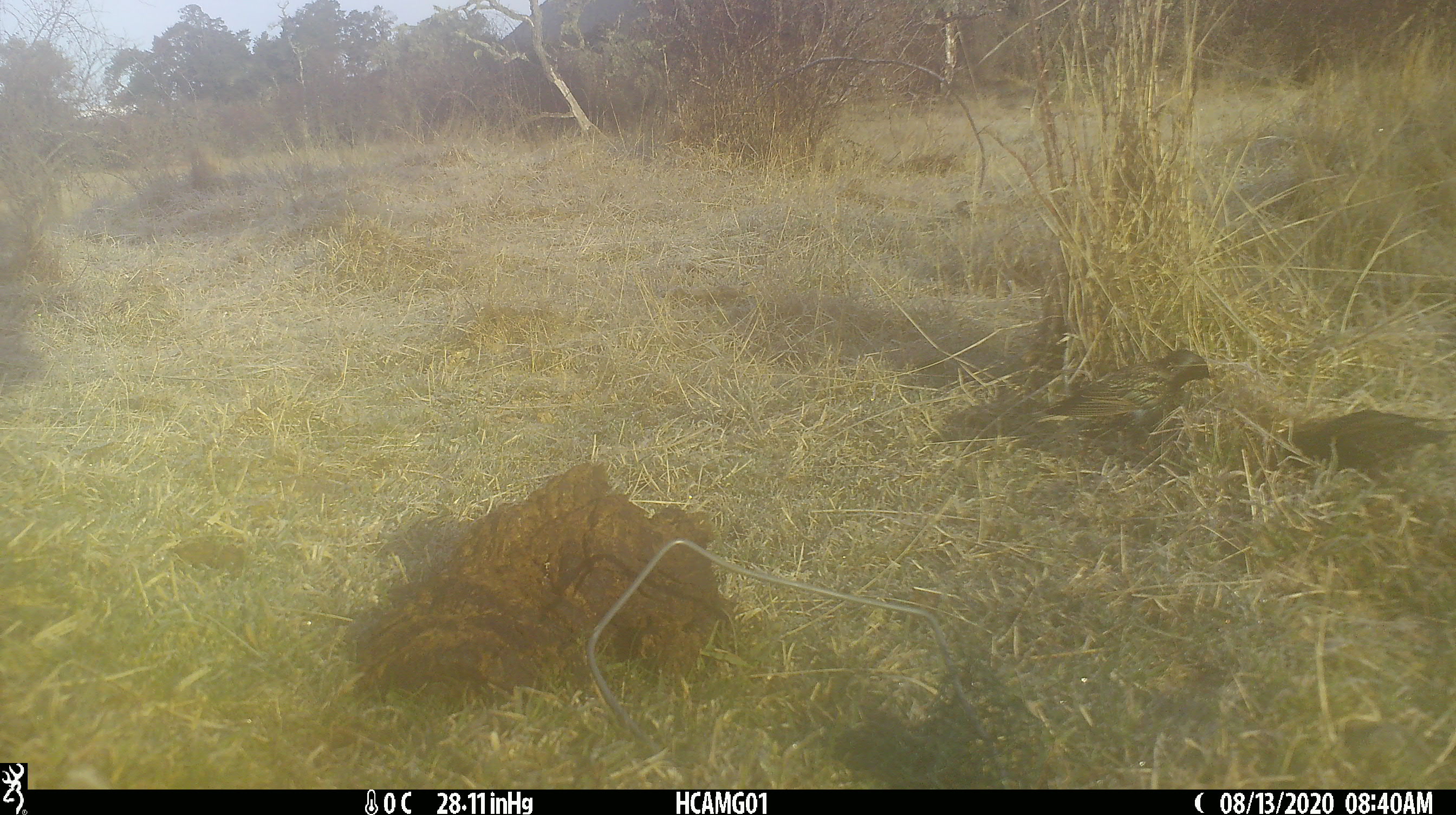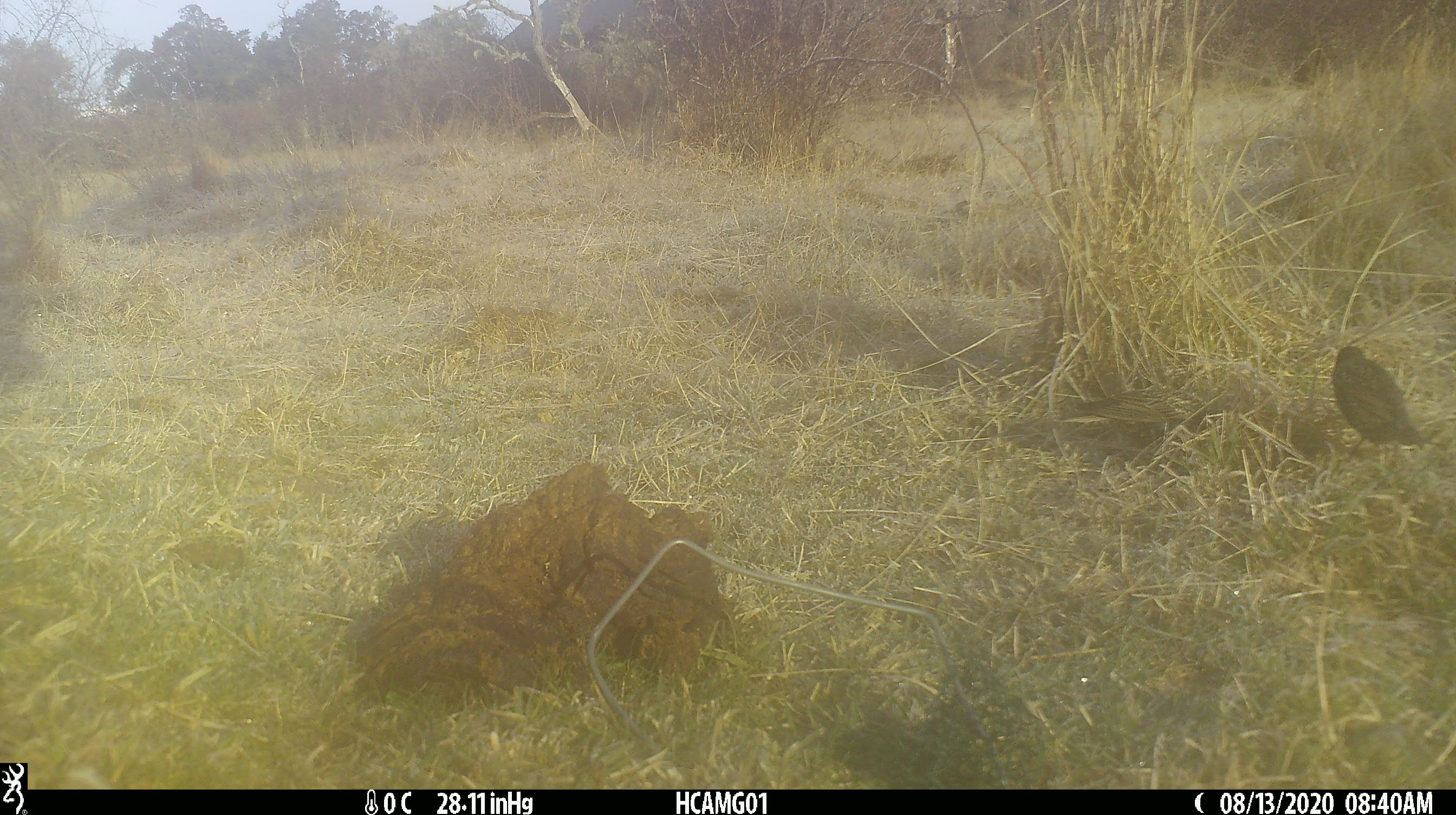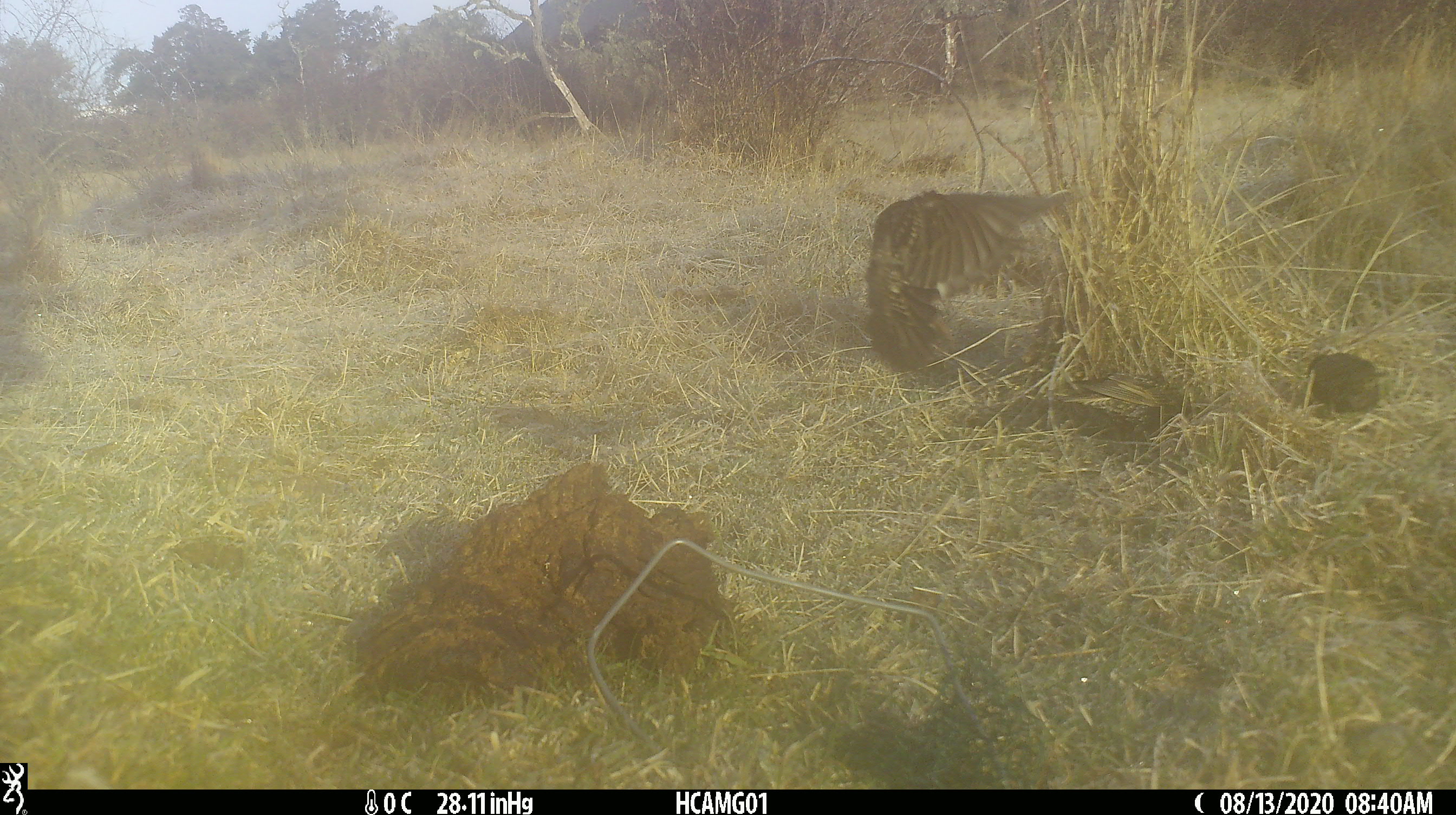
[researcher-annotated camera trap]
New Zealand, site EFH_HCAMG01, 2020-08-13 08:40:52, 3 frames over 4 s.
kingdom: Animalia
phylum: Chordata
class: Aves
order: Passeriformes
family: Sturnidae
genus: Sturnus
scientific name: Sturnus vulgaris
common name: european starling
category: starling